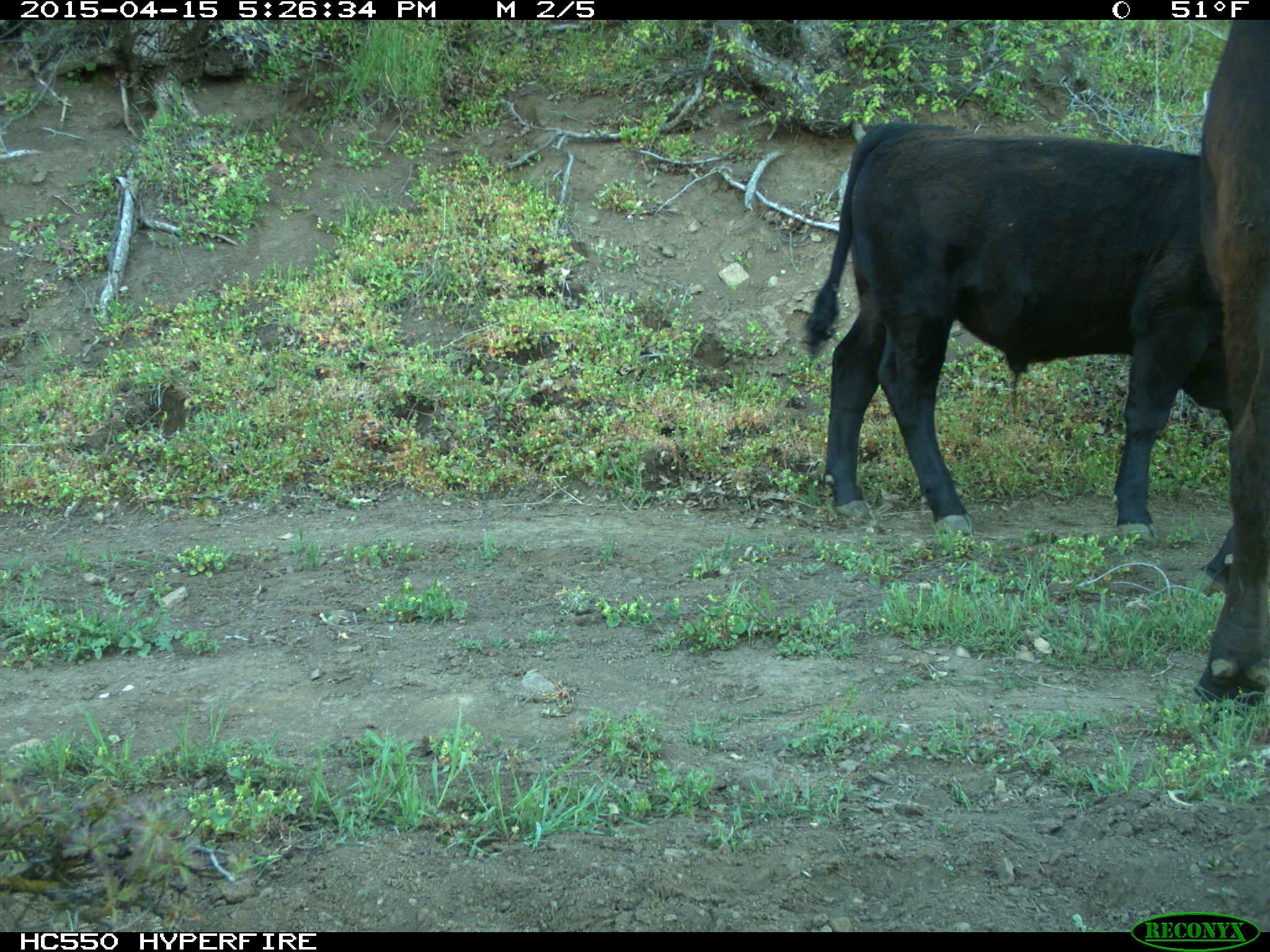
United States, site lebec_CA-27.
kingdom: Animalia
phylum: Chordata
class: Mammalia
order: Artiodactyla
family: Bovidae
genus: Bos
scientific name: Bos taurus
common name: domestic cow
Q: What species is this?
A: Bos taurus (domestic cow).